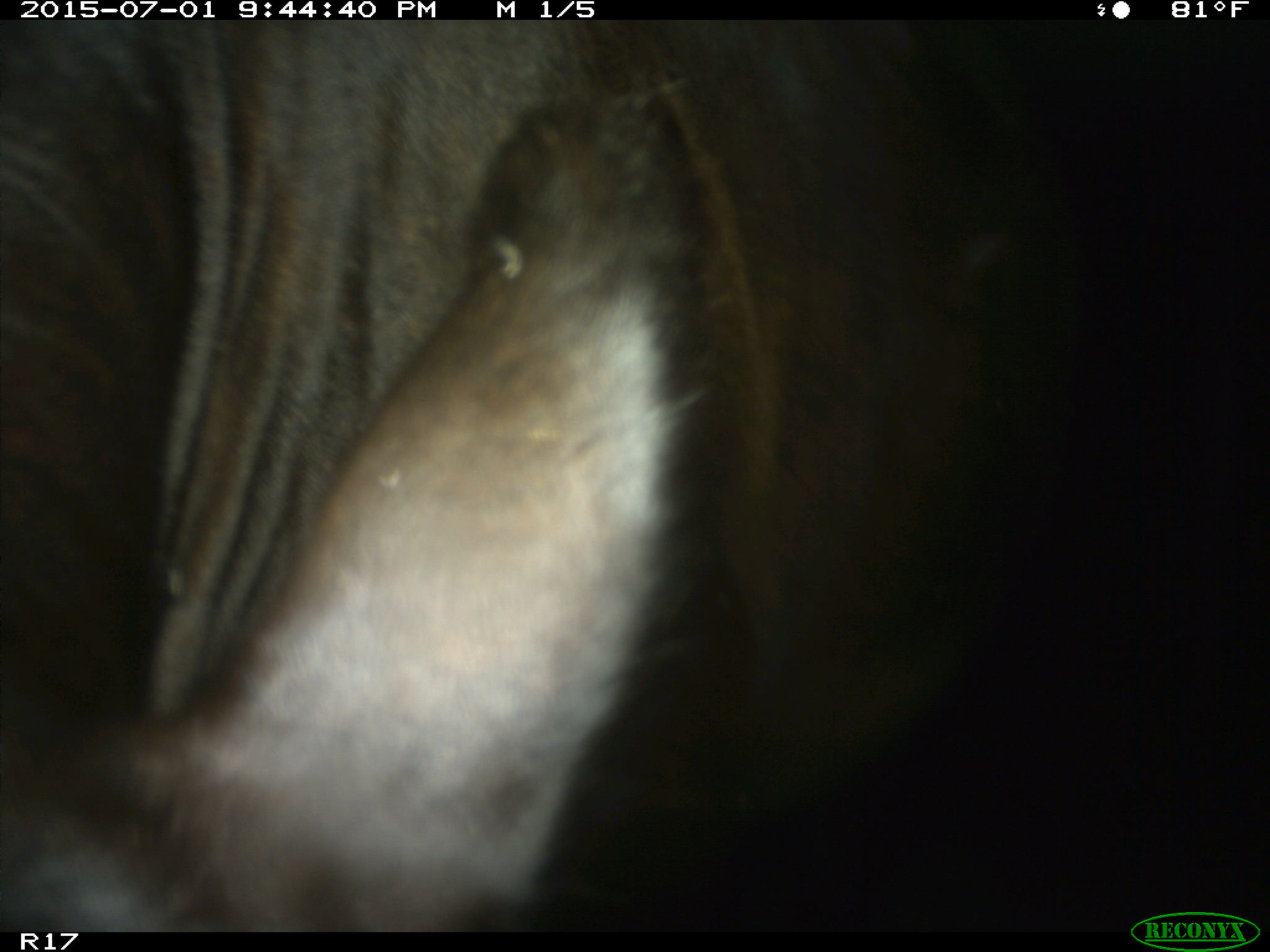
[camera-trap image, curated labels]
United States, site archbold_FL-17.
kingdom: Animalia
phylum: Chordata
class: Mammalia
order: Artiodactyla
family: Bovidae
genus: Bos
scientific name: Bos taurus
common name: domestic cow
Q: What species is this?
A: Bos taurus (domestic cow).